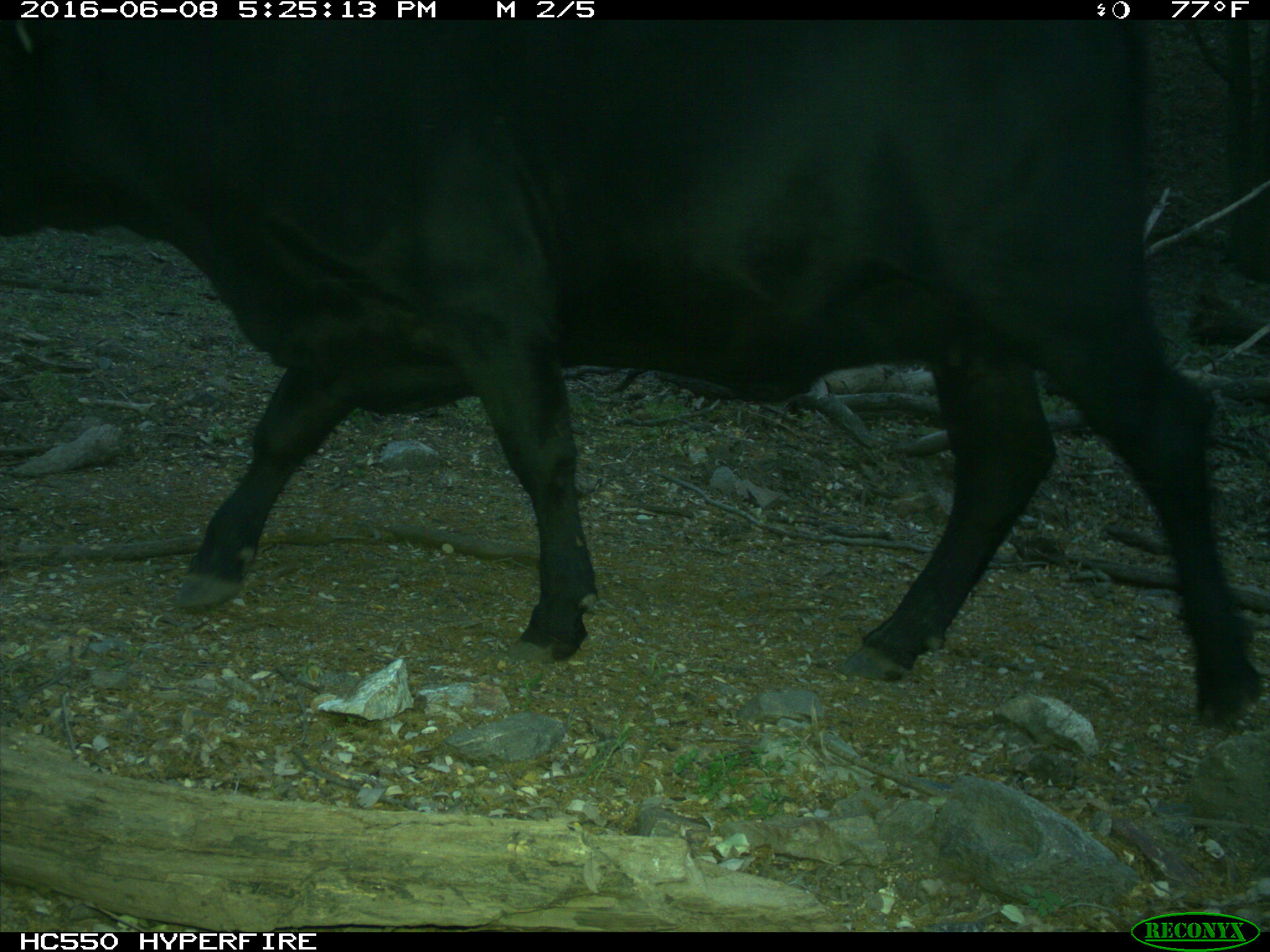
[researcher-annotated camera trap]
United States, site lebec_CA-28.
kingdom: Animalia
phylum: Chordata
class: Mammalia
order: Artiodactyla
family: Bovidae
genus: Bos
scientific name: Bos taurus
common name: domestic cow